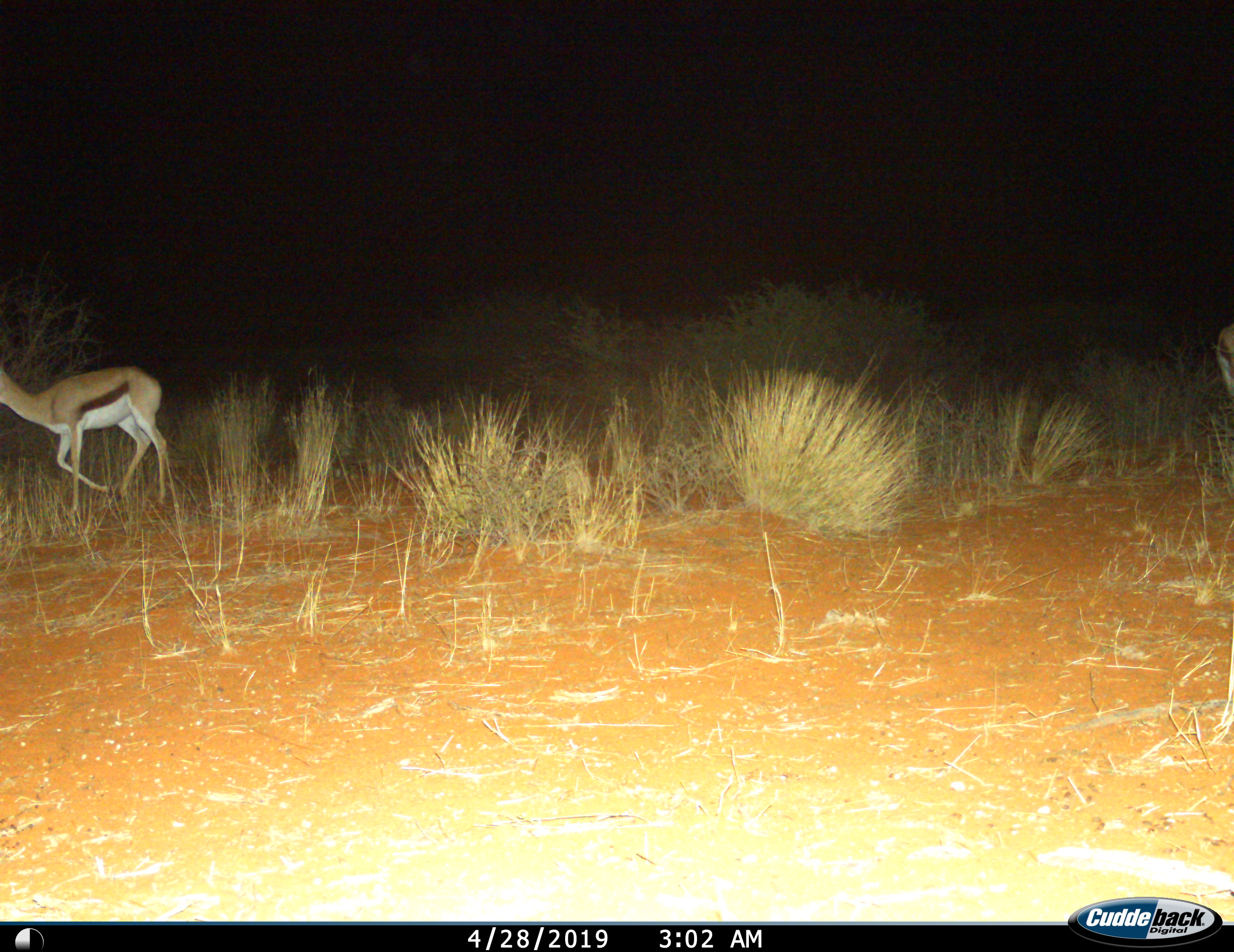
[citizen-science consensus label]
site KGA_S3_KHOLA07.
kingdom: Animalia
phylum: Chordata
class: Mammalia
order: Artiodactyla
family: Bovidae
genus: Antidorcas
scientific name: Antidorcas marsupialis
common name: springbok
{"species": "springbok (Antidorcas marsupialis)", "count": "1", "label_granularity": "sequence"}